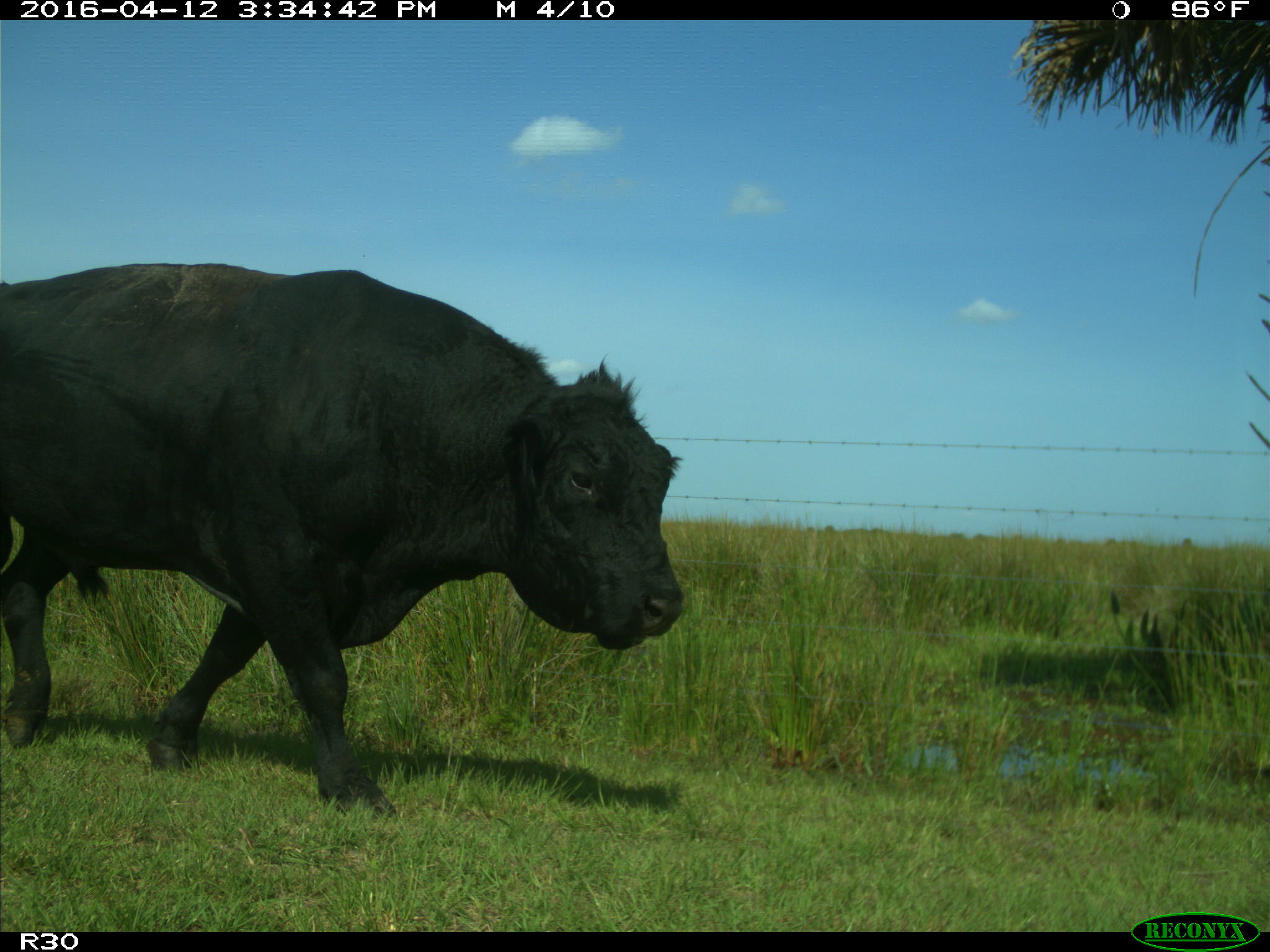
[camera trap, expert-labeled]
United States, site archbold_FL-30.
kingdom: Animalia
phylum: Chordata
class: Mammalia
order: Artiodactyla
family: Bovidae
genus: Bos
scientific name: Bos taurus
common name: domestic cow